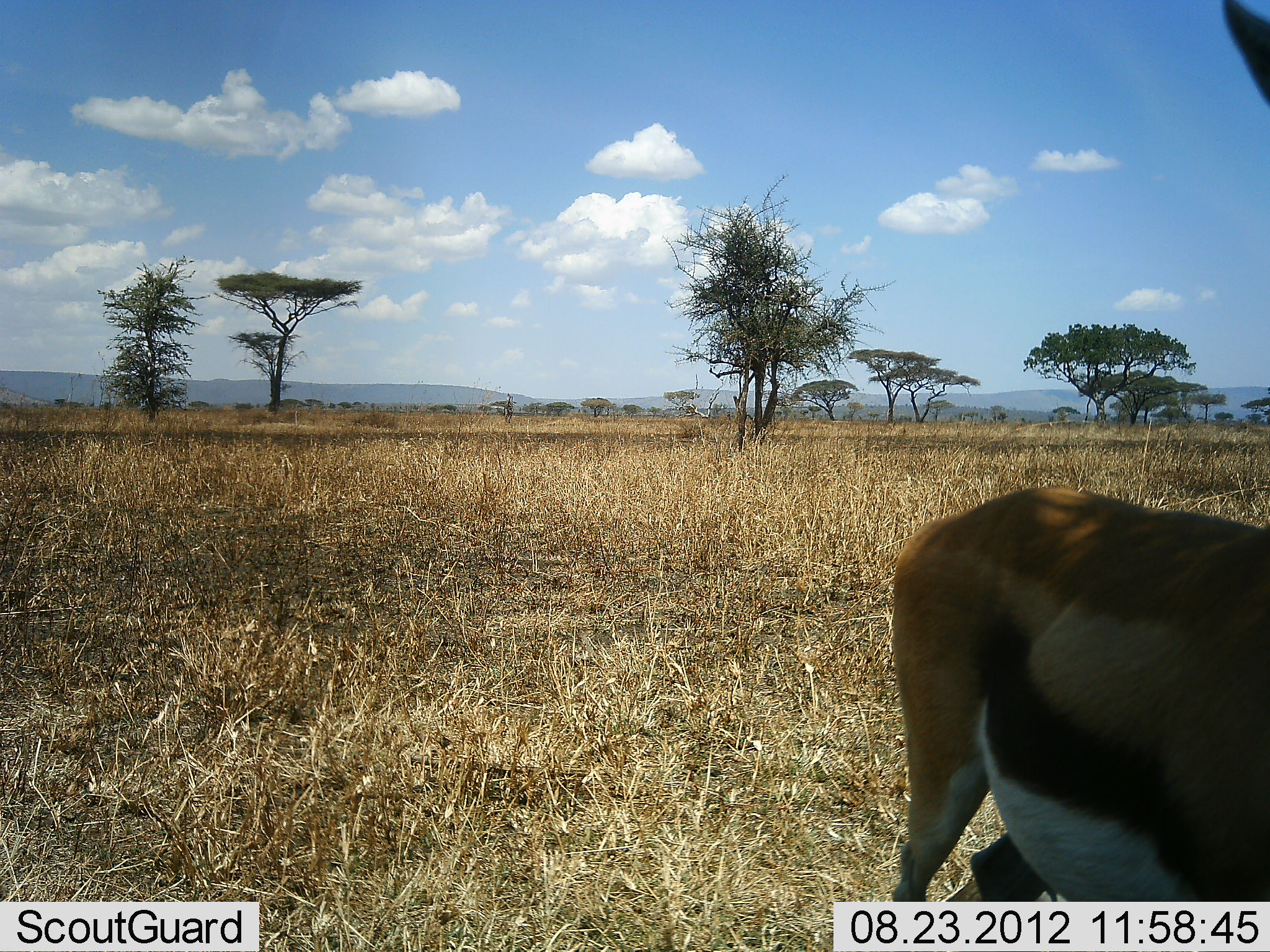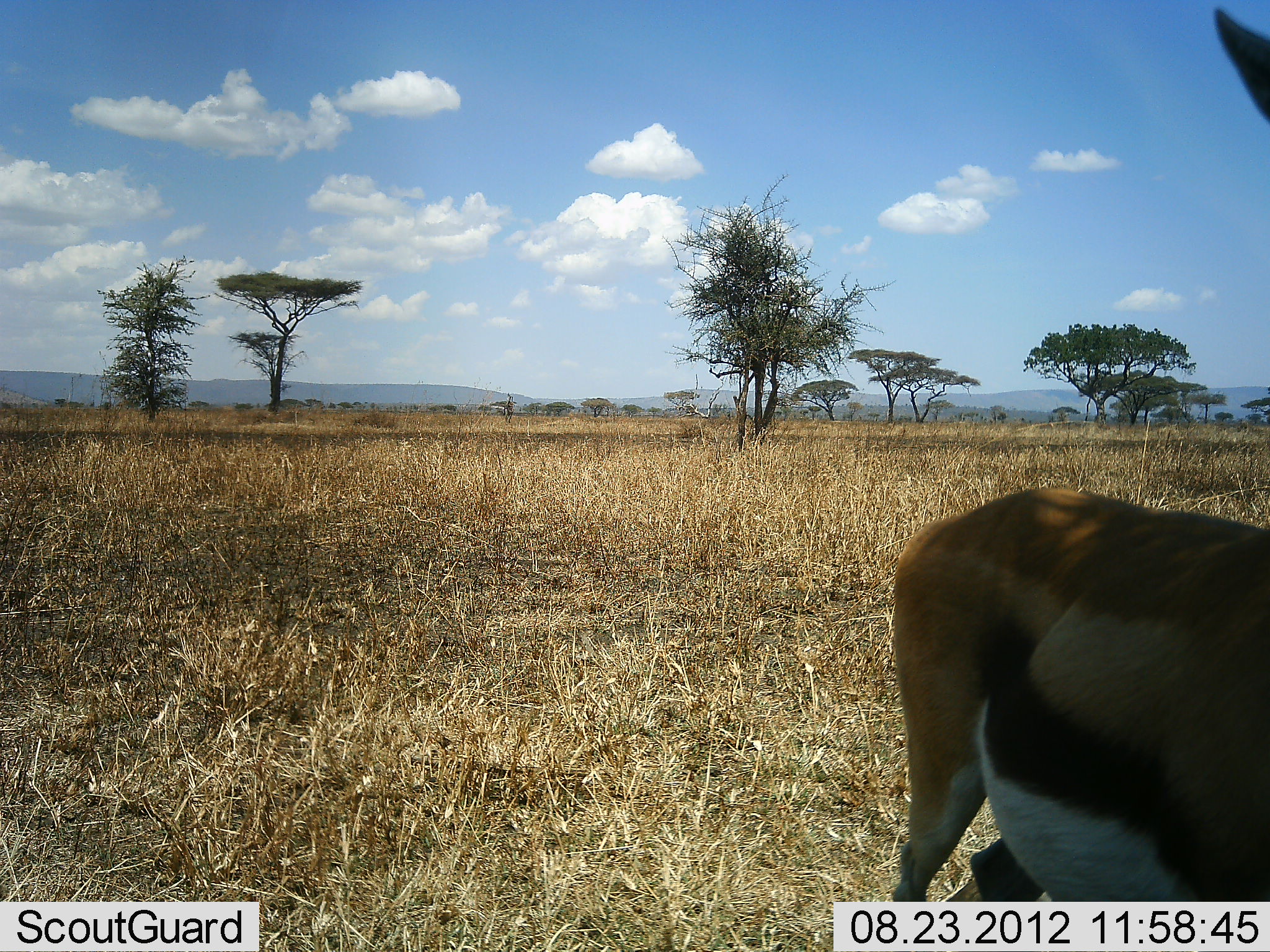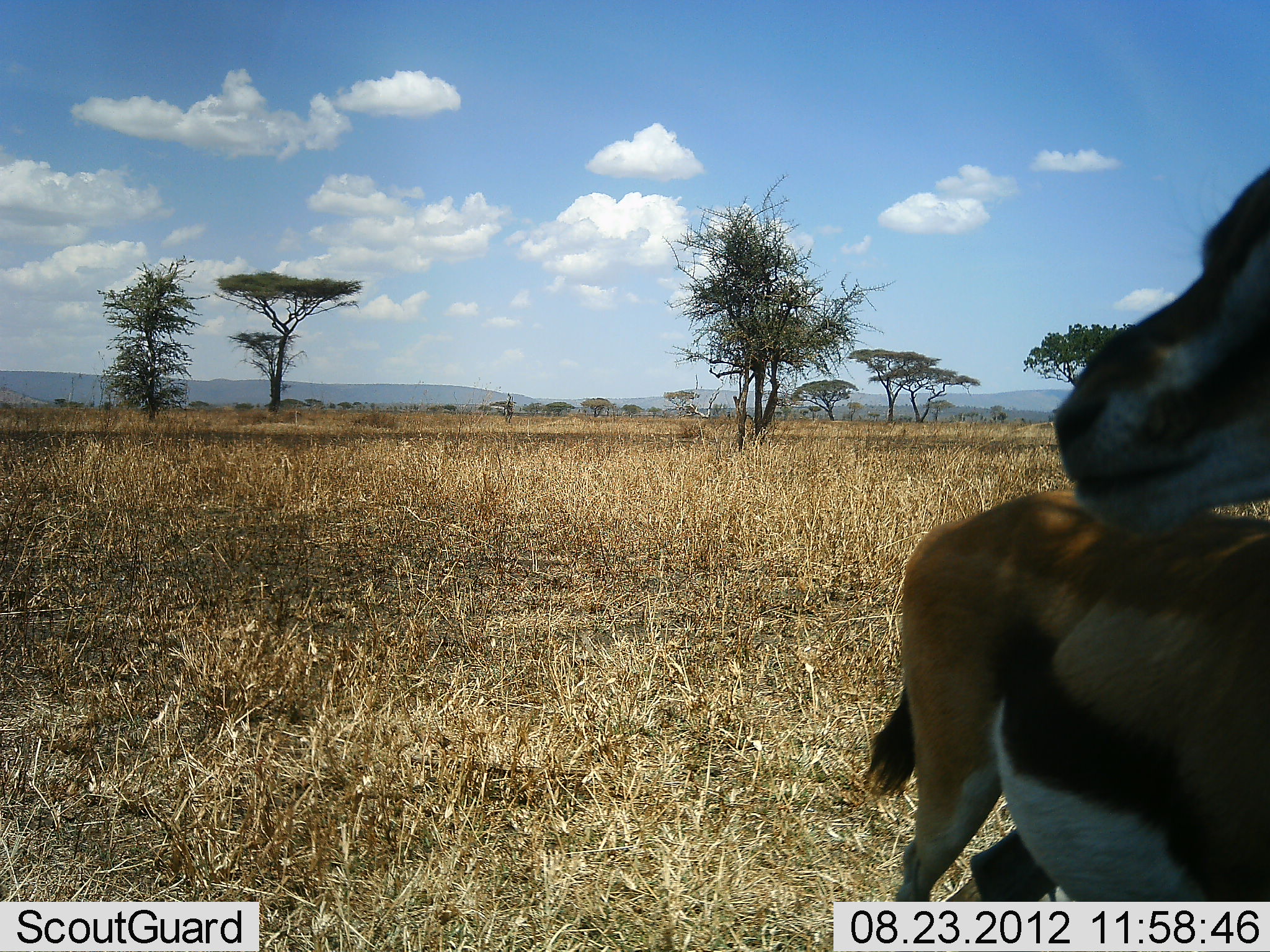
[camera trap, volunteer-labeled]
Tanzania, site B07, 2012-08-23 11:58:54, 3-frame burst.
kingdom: Animalia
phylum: Chordata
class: Mammalia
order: Artiodactyla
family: Bovidae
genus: Eudorcas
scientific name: Eudorcas thomsonii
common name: thomson's gazelle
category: gazellethomsons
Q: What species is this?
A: Gazellethomsons (thomson's gazelle) (Eudorcas thomsonii).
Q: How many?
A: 1.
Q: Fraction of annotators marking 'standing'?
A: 90%.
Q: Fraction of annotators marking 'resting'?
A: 0%.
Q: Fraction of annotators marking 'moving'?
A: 0%.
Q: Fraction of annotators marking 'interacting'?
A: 20%.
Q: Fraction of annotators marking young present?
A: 0%.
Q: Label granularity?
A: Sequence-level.